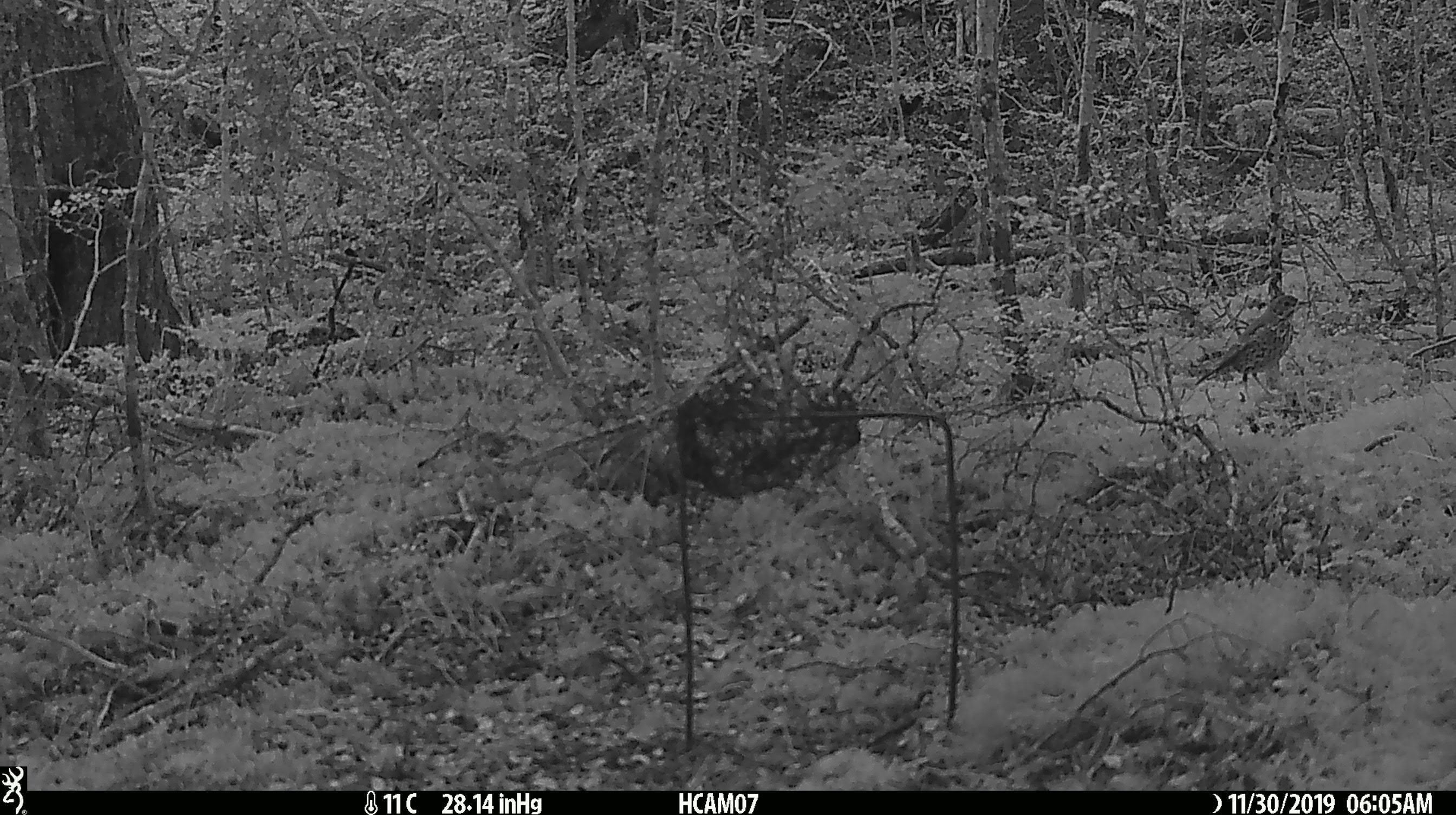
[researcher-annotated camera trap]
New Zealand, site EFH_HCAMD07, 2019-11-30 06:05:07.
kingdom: Animalia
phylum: Chordata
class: Aves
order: Passeriformes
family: Turdidae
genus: Turdus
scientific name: Turdus philomelos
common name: song thrush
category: thrush